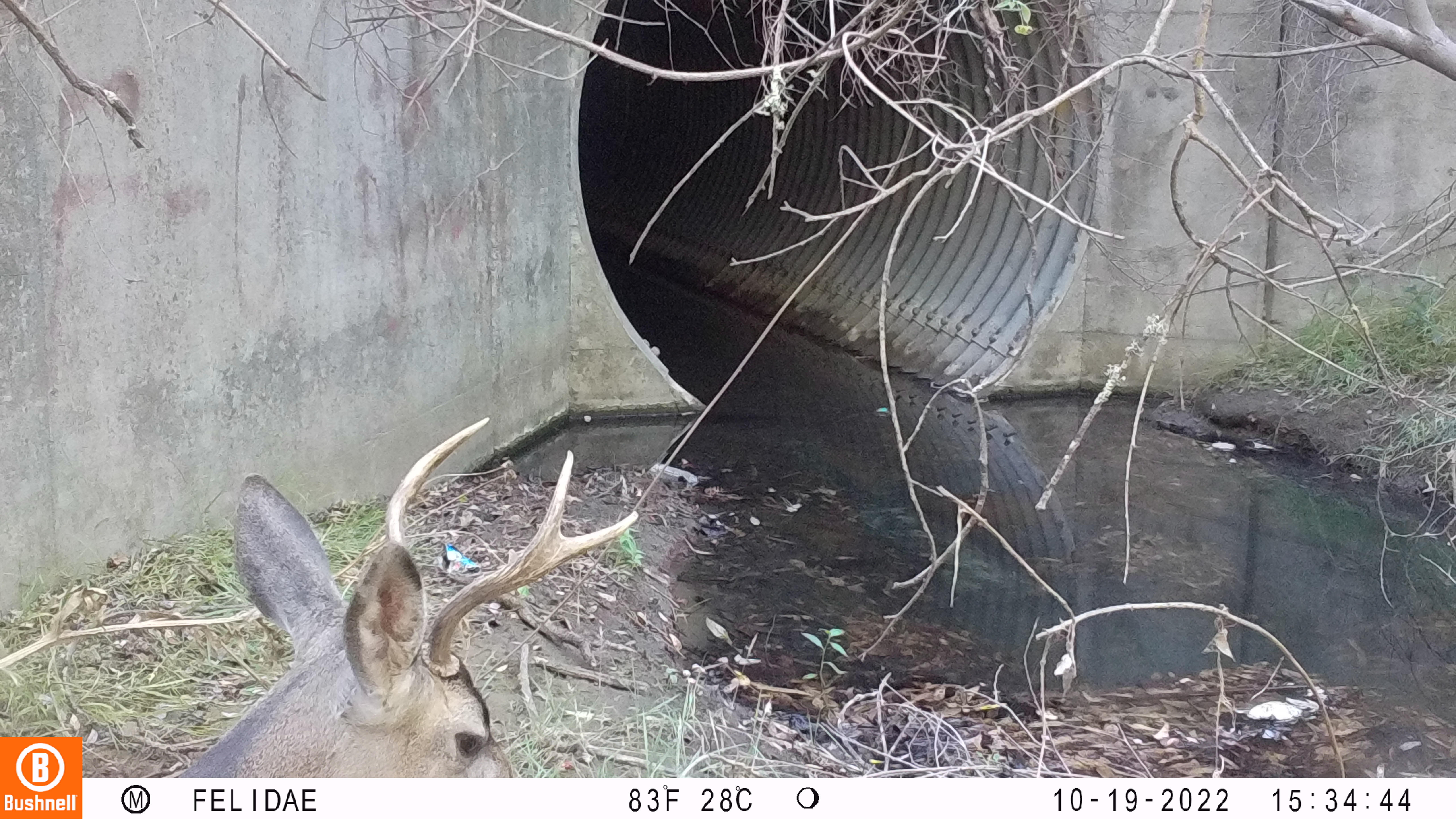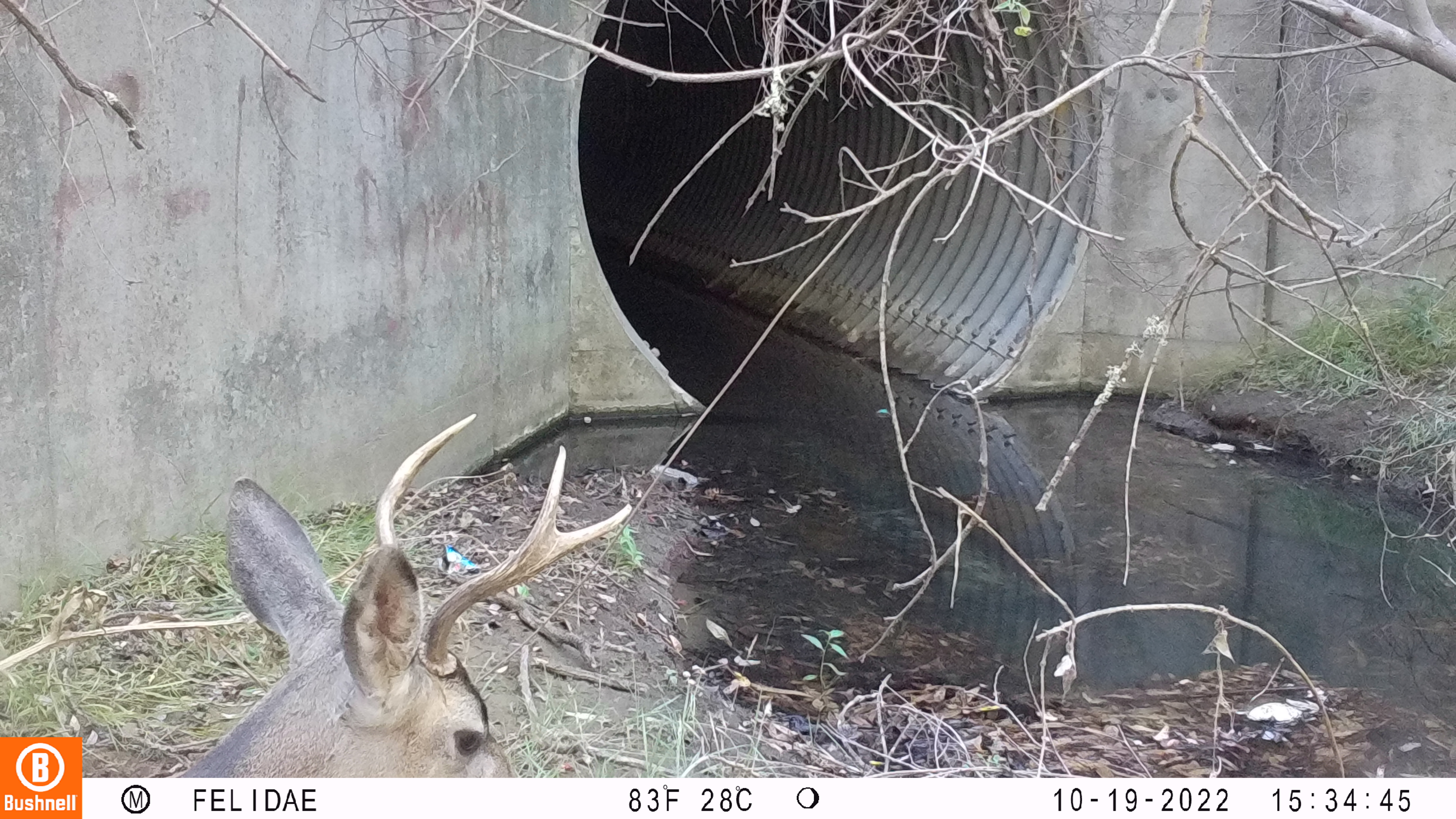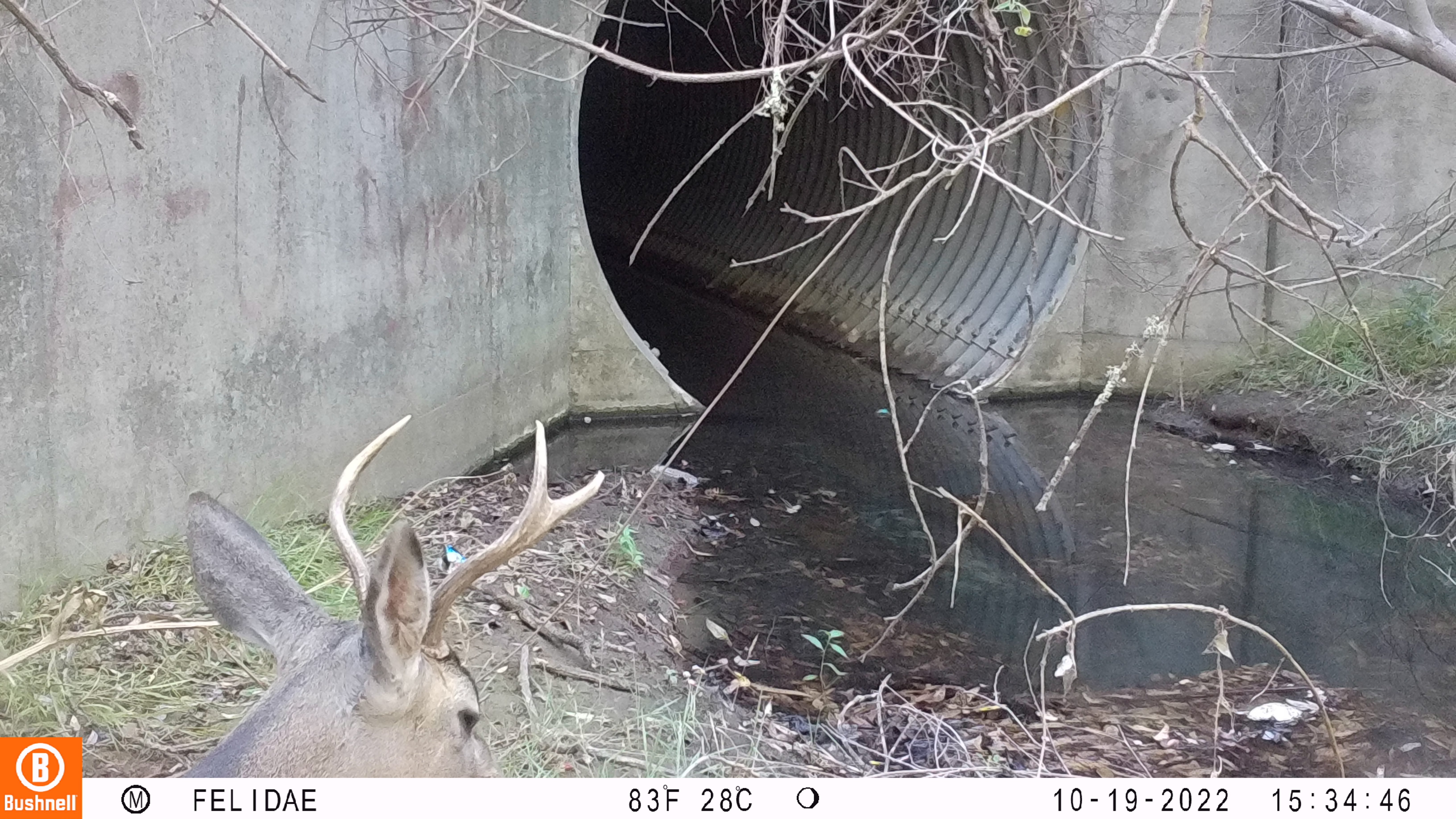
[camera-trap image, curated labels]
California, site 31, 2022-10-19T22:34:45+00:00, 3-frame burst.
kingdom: Animalia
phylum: Chordata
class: Mammalia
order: Artiodactyla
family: Cervidae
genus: Odocoileus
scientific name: Odocoileus hemionus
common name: mule deer